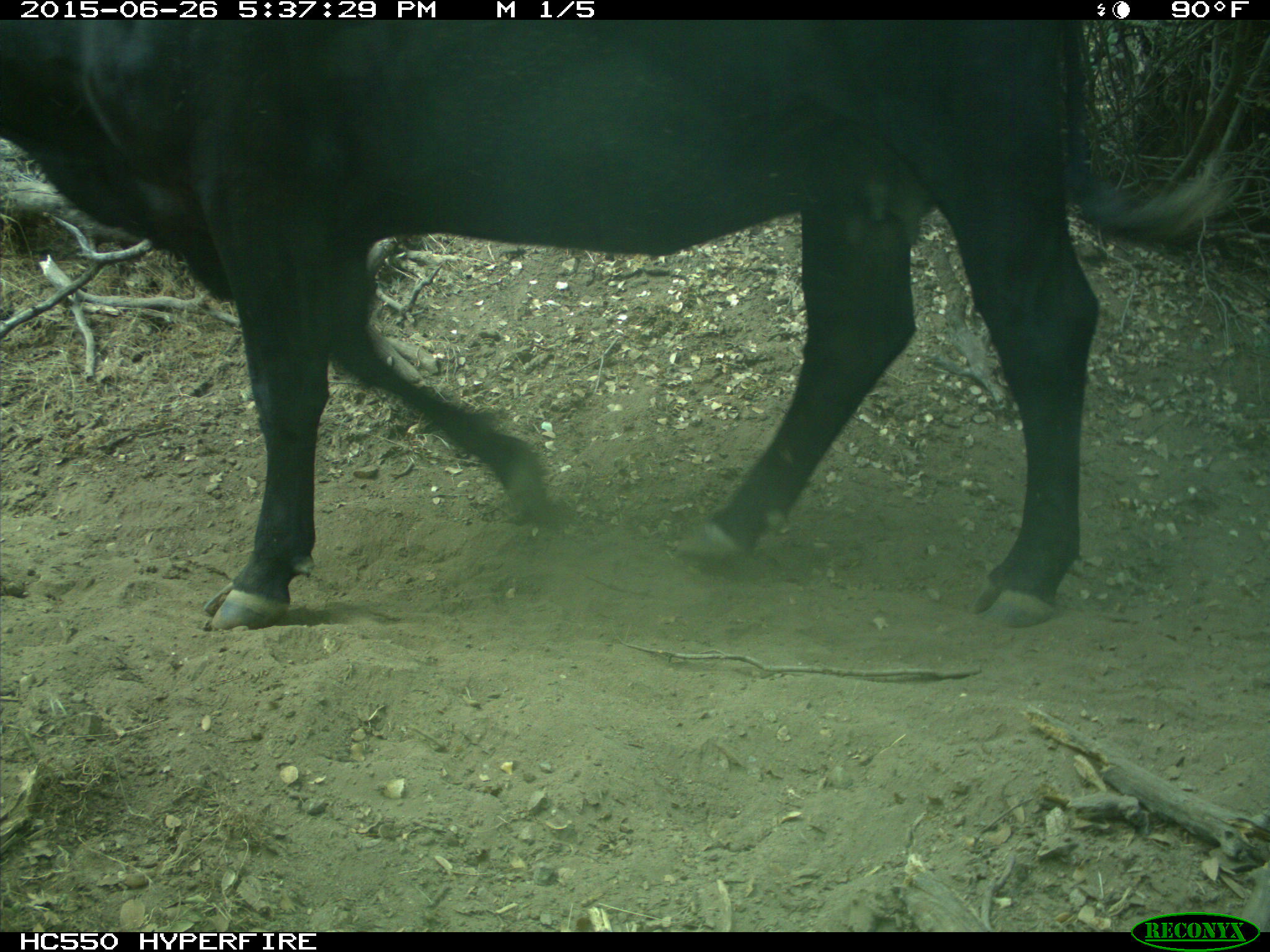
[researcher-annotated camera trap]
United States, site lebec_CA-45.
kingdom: Animalia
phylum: Chordata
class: Mammalia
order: Artiodactyla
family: Bovidae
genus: Bos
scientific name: Bos taurus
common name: domestic cow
Bos taurus (domestic cow).